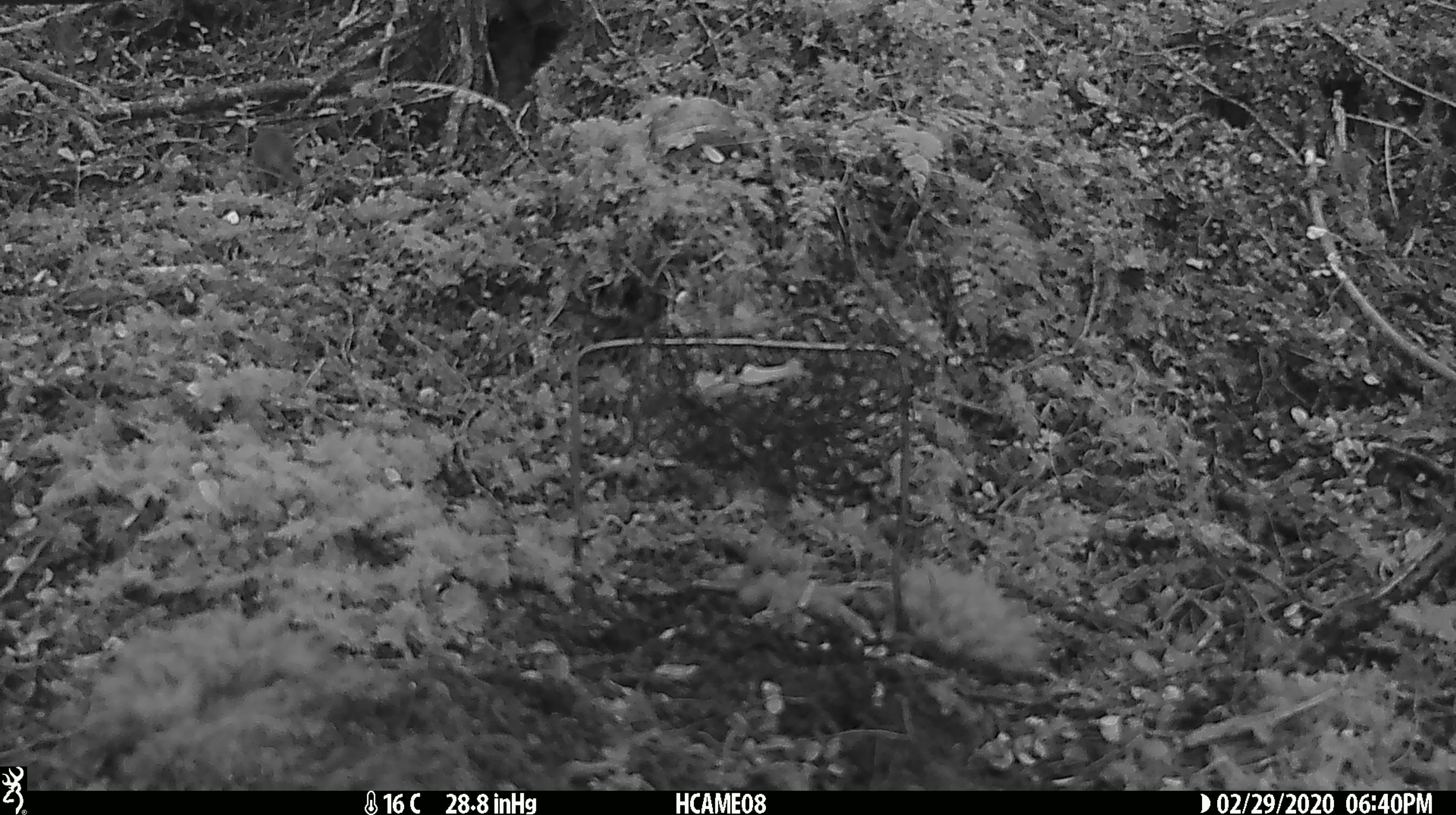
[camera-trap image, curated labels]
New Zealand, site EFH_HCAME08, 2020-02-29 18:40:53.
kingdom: Animalia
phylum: Chordata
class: Mammalia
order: Rodentia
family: Muridae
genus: Mus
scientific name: Mus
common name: mouse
Mouse (Mus).